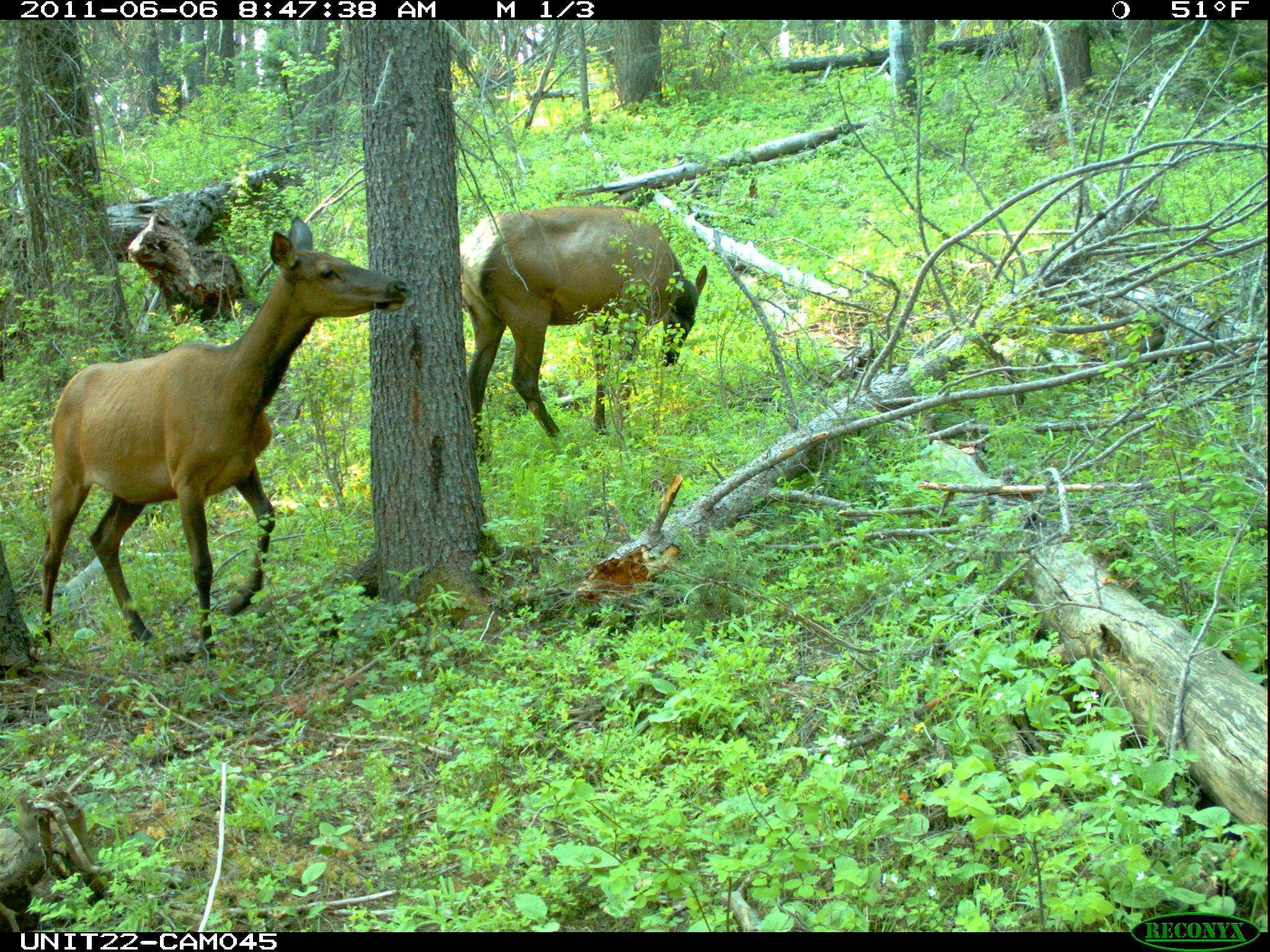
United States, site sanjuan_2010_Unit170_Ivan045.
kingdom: Animalia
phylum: Chordata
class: Mammalia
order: Artiodactyla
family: Cervidae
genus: Cervus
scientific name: Cervus elaphus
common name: red deer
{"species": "Cervus elaphus (red deer)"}